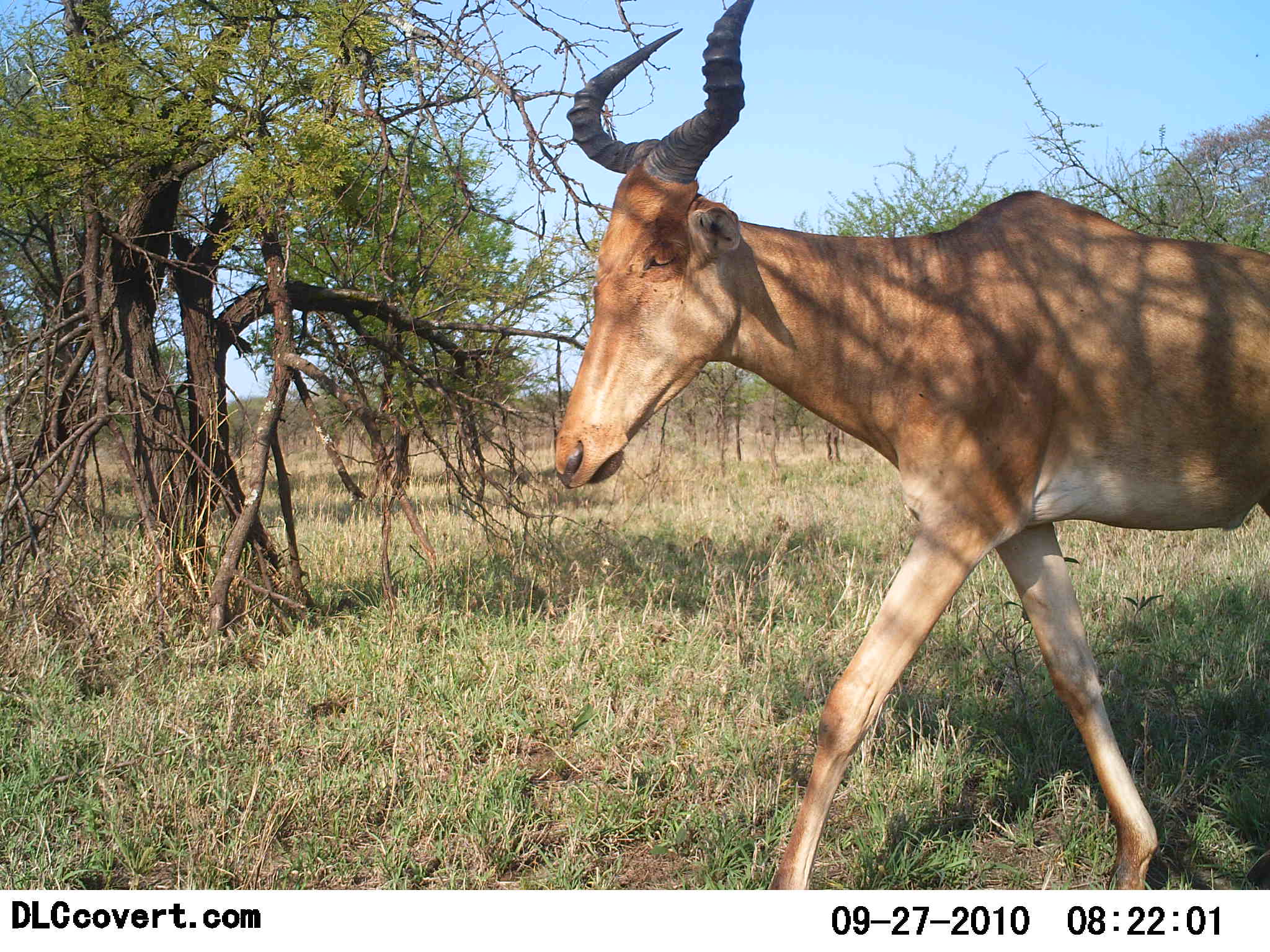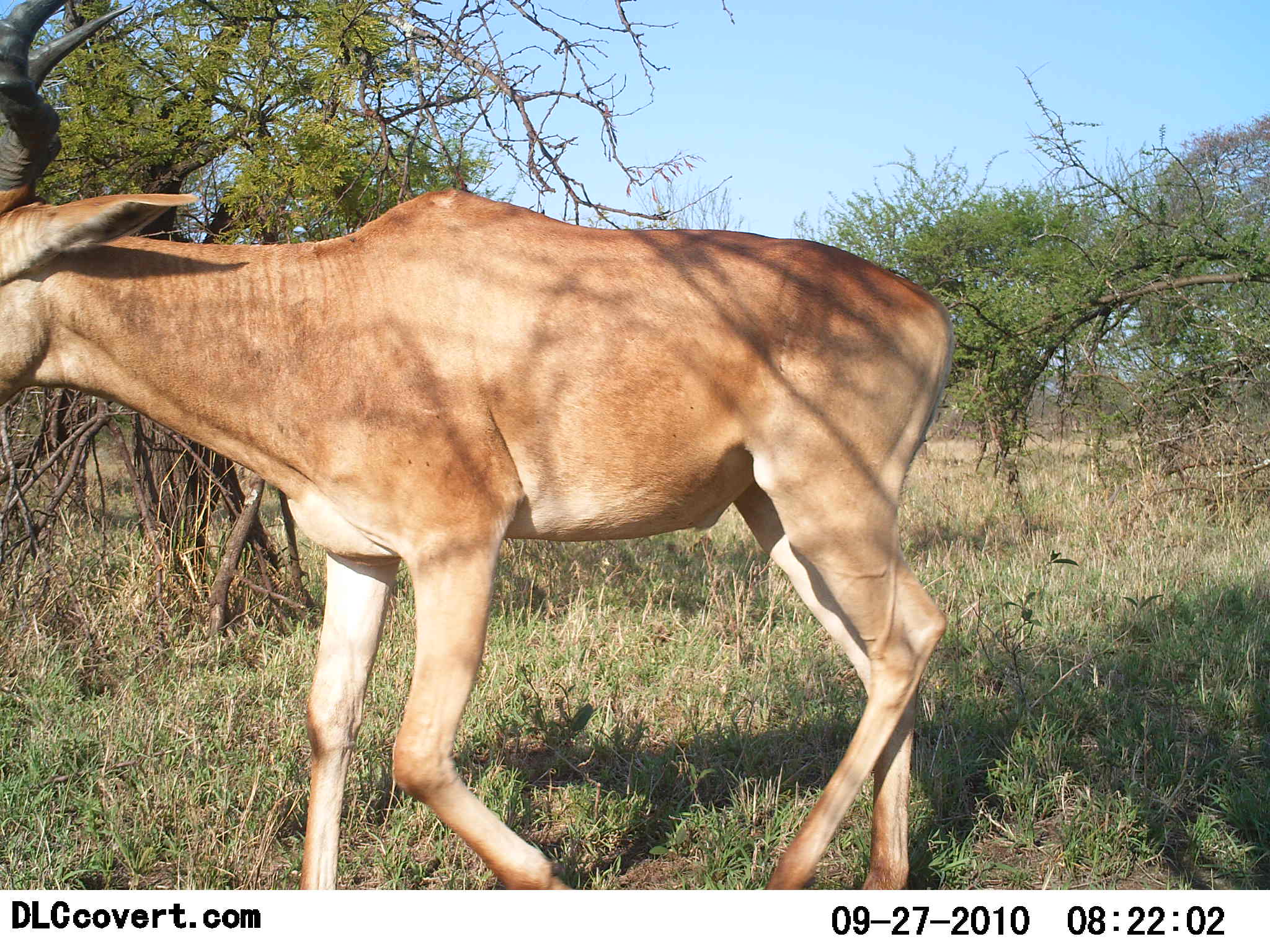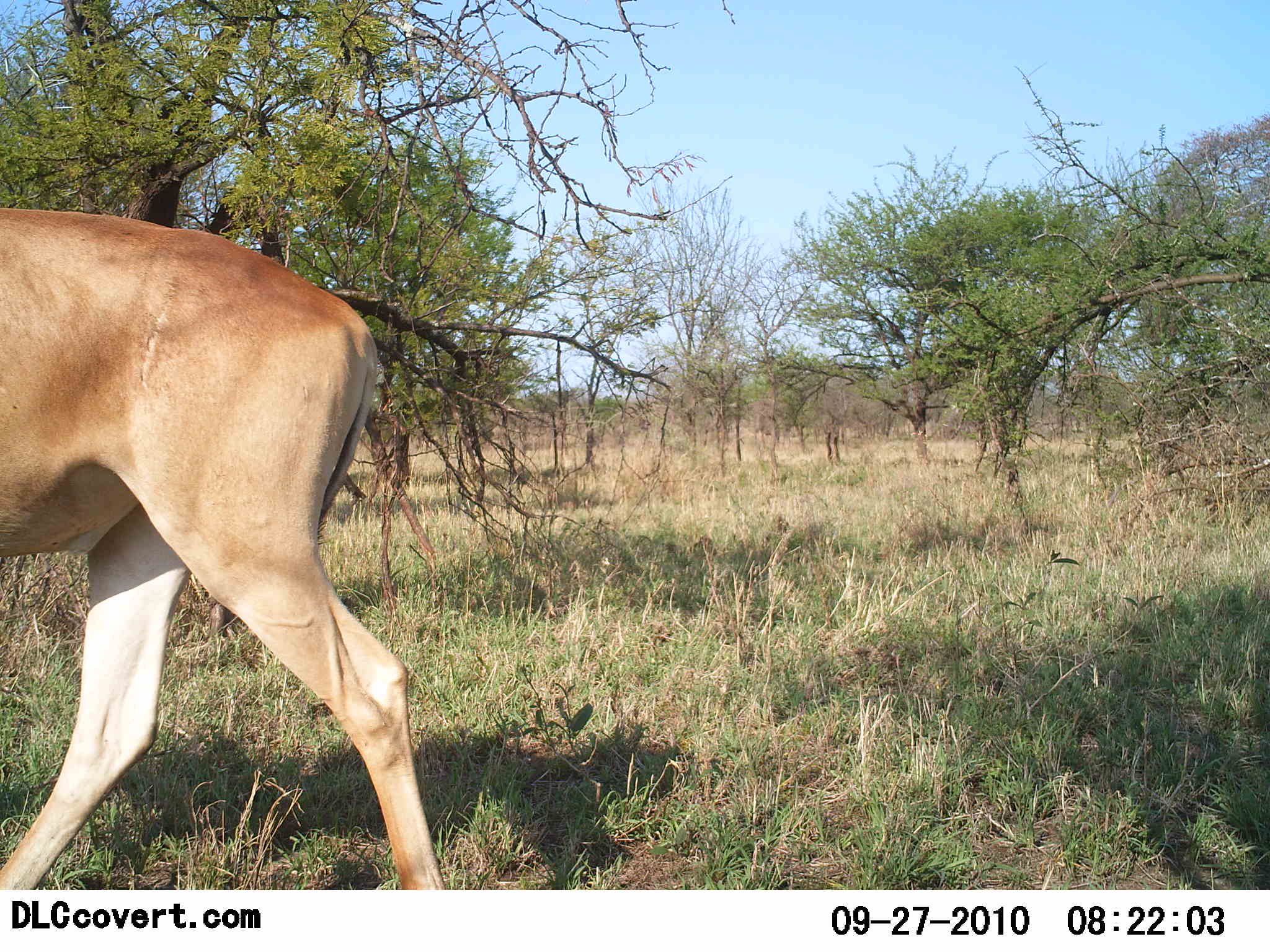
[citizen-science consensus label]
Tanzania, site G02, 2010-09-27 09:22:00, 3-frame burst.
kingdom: Animalia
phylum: Chordata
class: Mammalia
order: Artiodactyla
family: Bovidae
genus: Alcelaphus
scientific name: Alcelaphus buselaphus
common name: hartebeest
Hartebeest (Alcelaphus buselaphus), count 1. Behavior (volunteer vote fractions): standing 0%, resting 0%, moving 100%, interacting 0%. Young present (vote fraction): 0%. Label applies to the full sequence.